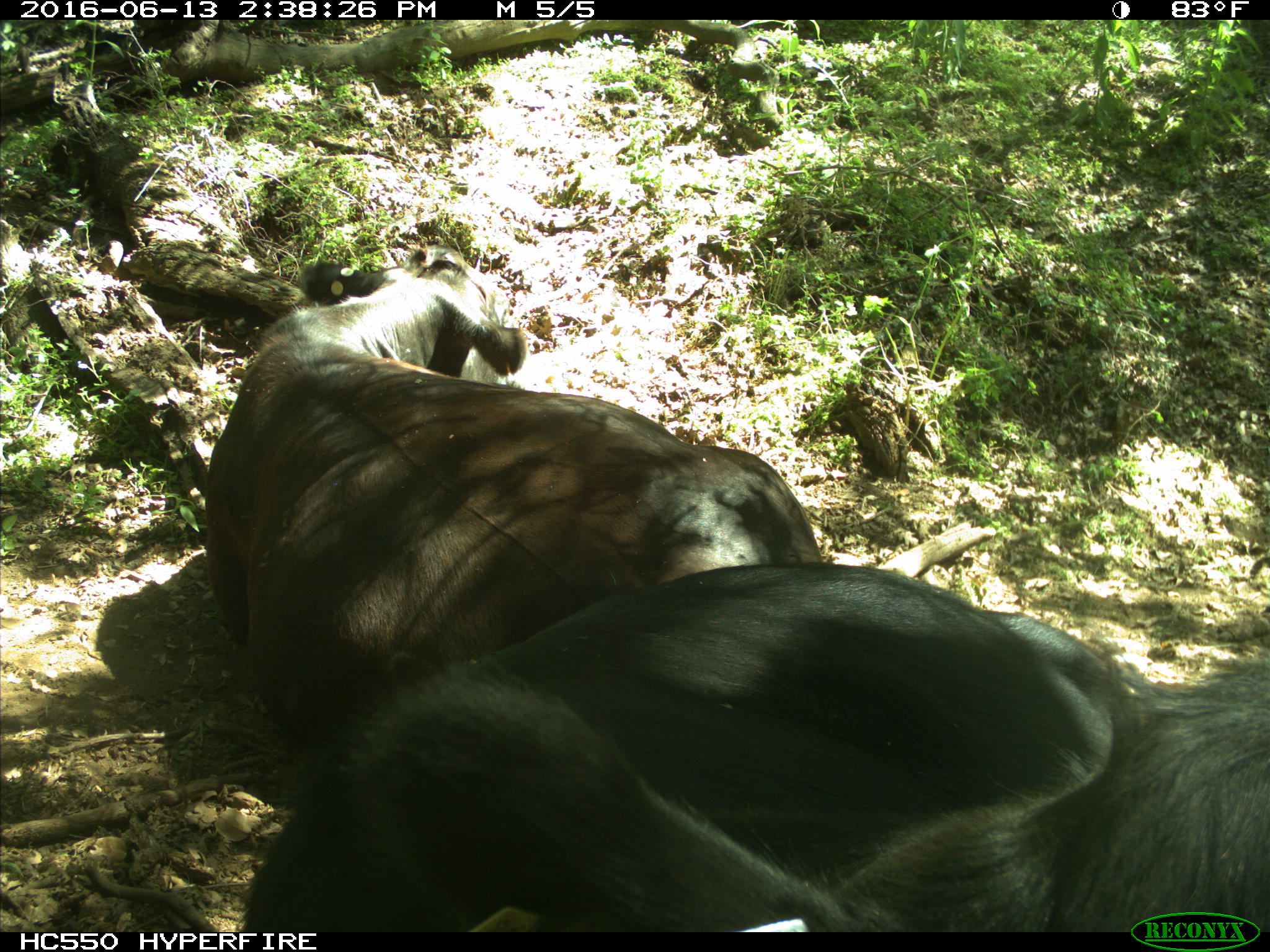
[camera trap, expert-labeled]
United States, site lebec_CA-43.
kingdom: Animalia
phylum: Chordata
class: Mammalia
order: Artiodactyla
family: Bovidae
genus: Bos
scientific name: Bos taurus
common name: domestic cow